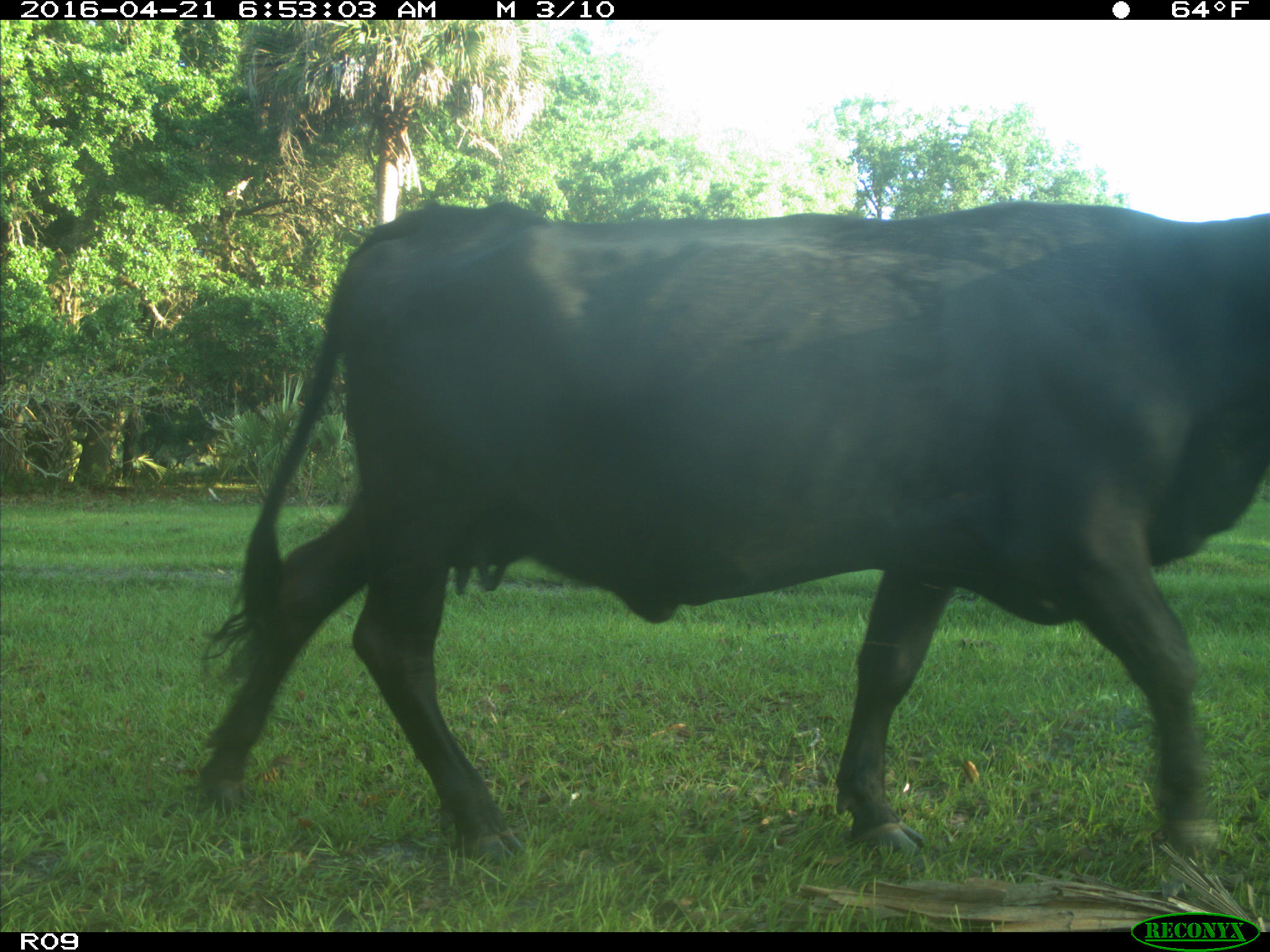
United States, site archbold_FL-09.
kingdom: Animalia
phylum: Chordata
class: Mammalia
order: Artiodactyla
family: Bovidae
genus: Bos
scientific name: Bos taurus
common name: domestic cow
Bos taurus (domestic cow).